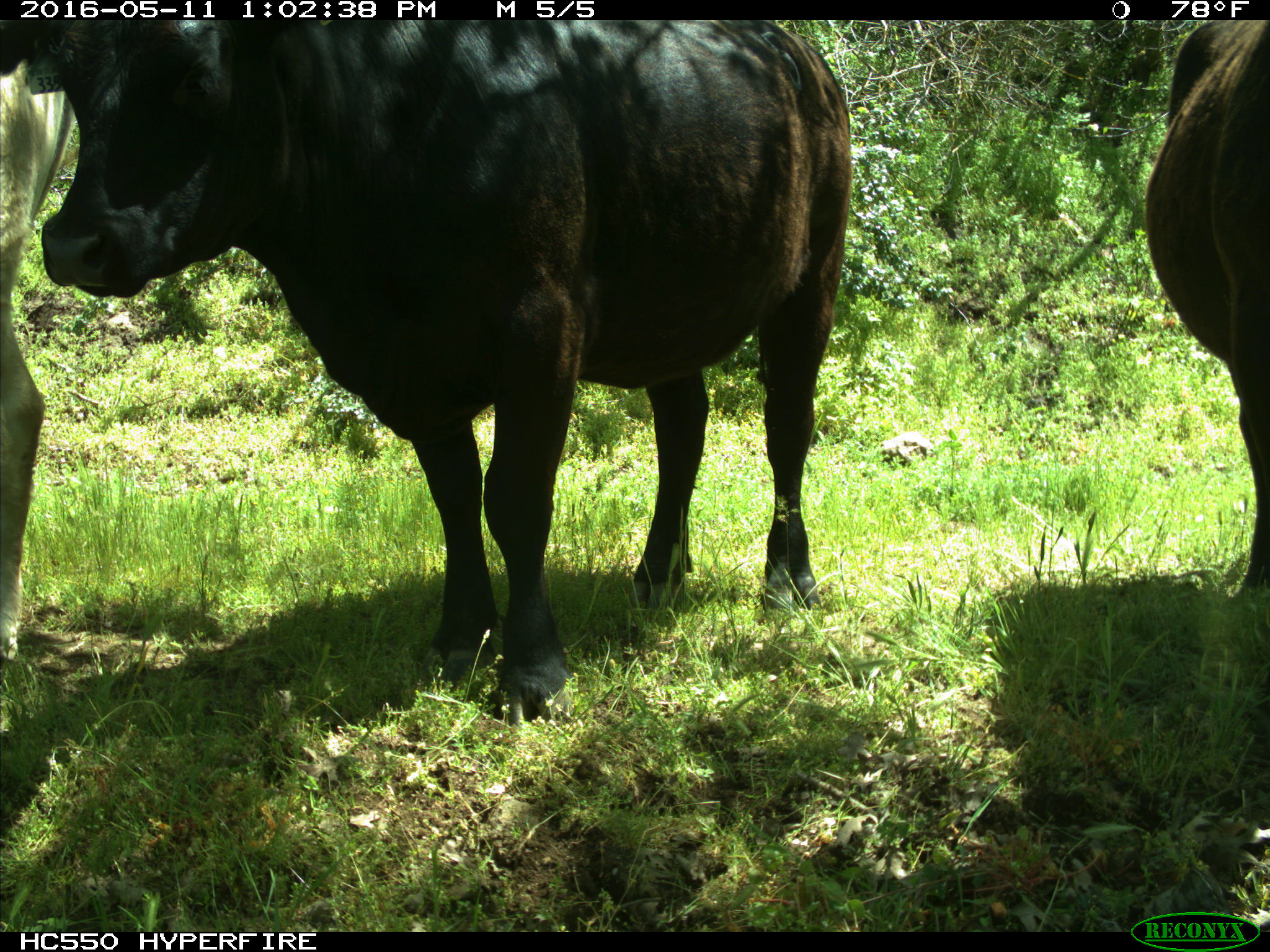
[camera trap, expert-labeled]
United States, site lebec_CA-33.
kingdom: Animalia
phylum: Chordata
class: Mammalia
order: Artiodactyla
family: Bovidae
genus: Bos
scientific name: Bos taurus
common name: domestic cow